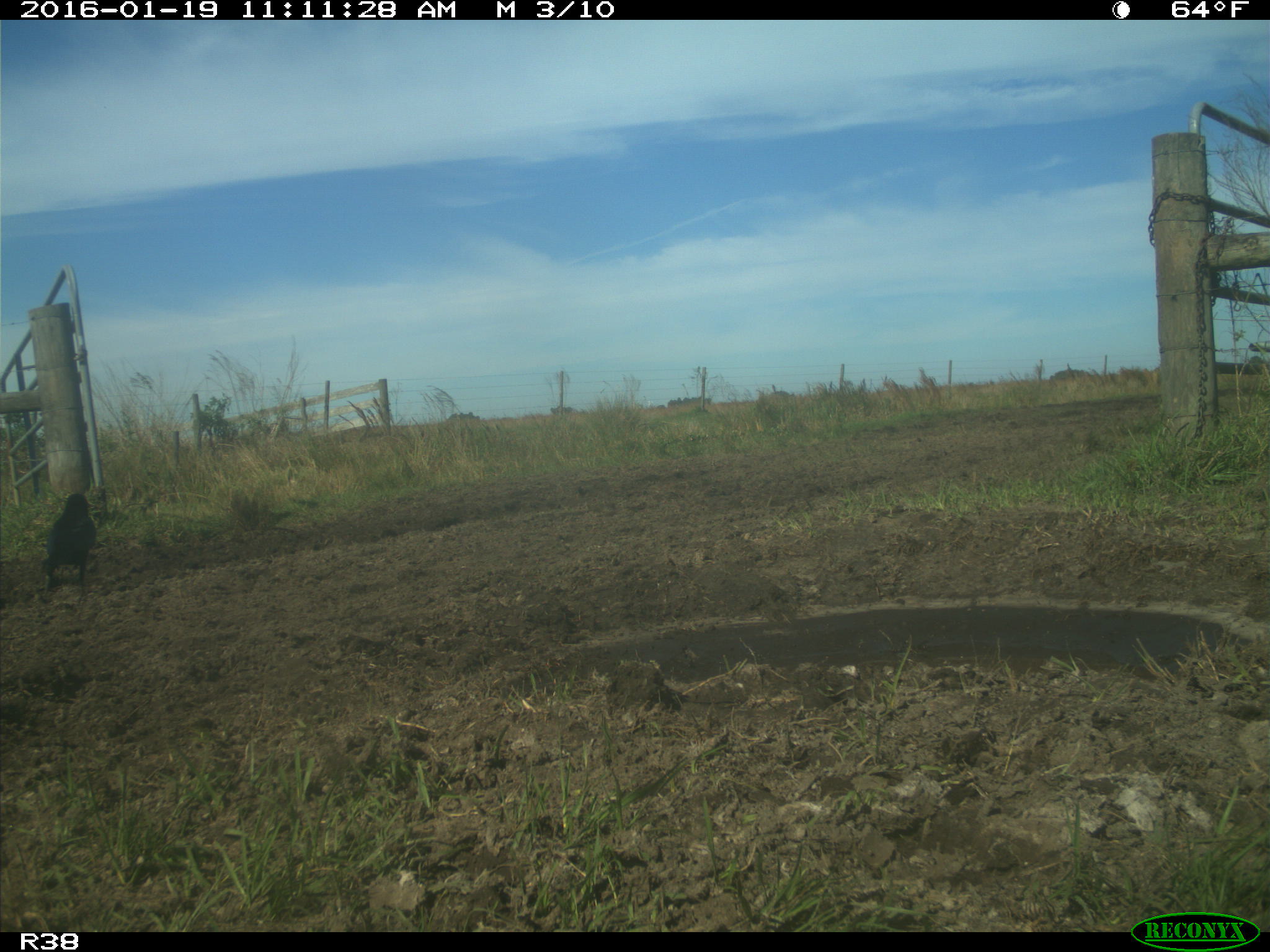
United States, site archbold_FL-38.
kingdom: Animalia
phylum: Chordata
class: Aves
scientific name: Aves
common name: birds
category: unidentified bird